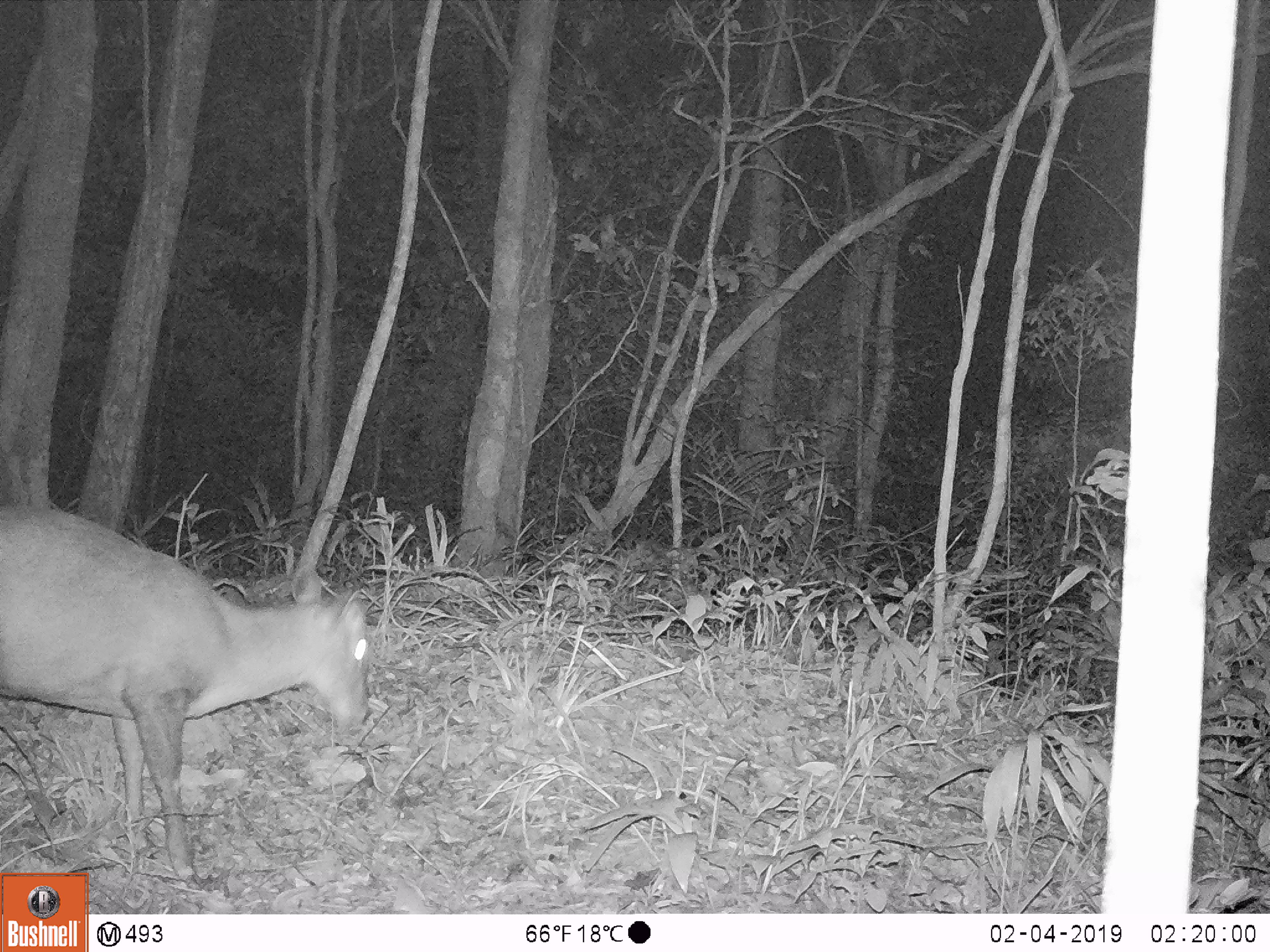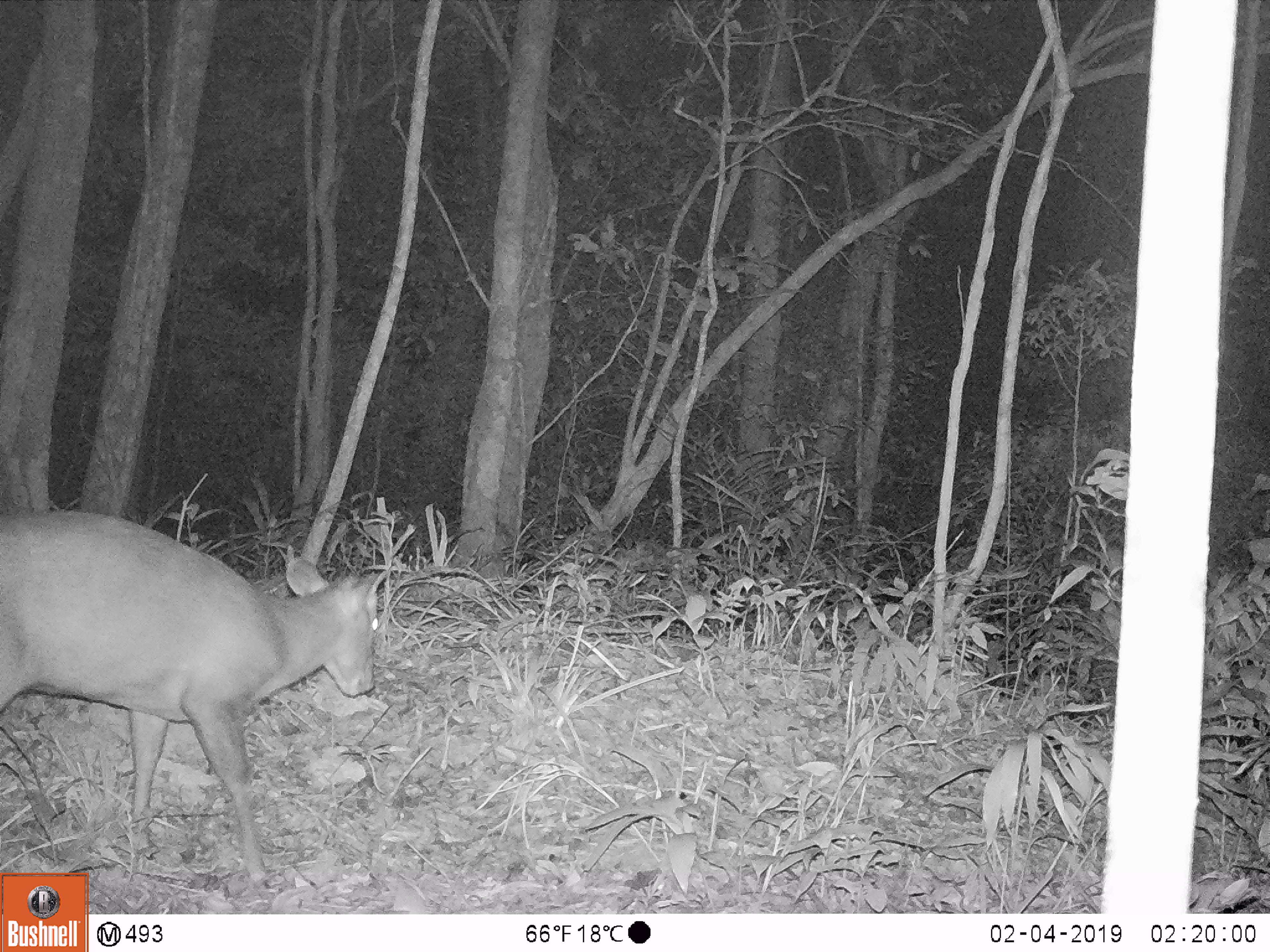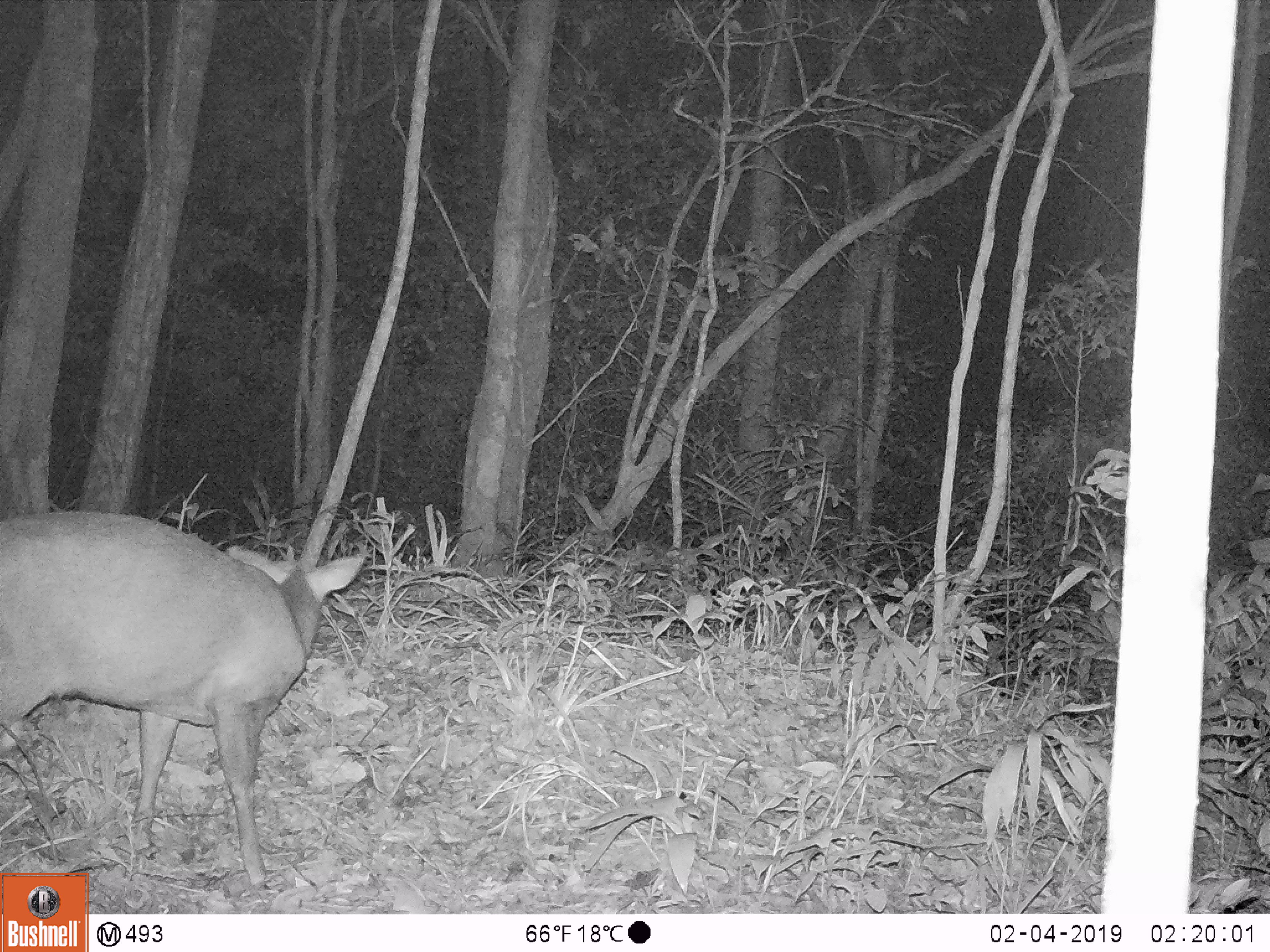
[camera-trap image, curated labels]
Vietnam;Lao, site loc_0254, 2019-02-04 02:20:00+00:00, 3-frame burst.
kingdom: Animalia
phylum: Chordata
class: Mammalia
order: Artiodactyla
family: Cervidae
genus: Muntiacus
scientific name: Muntiacus rooseveltorum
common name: roosevelt's muntjac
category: roosevelts muntjac group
Roosevelts muntjac group (roosevelt's muntjac) (Muntiacus rooseveltorum). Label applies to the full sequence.